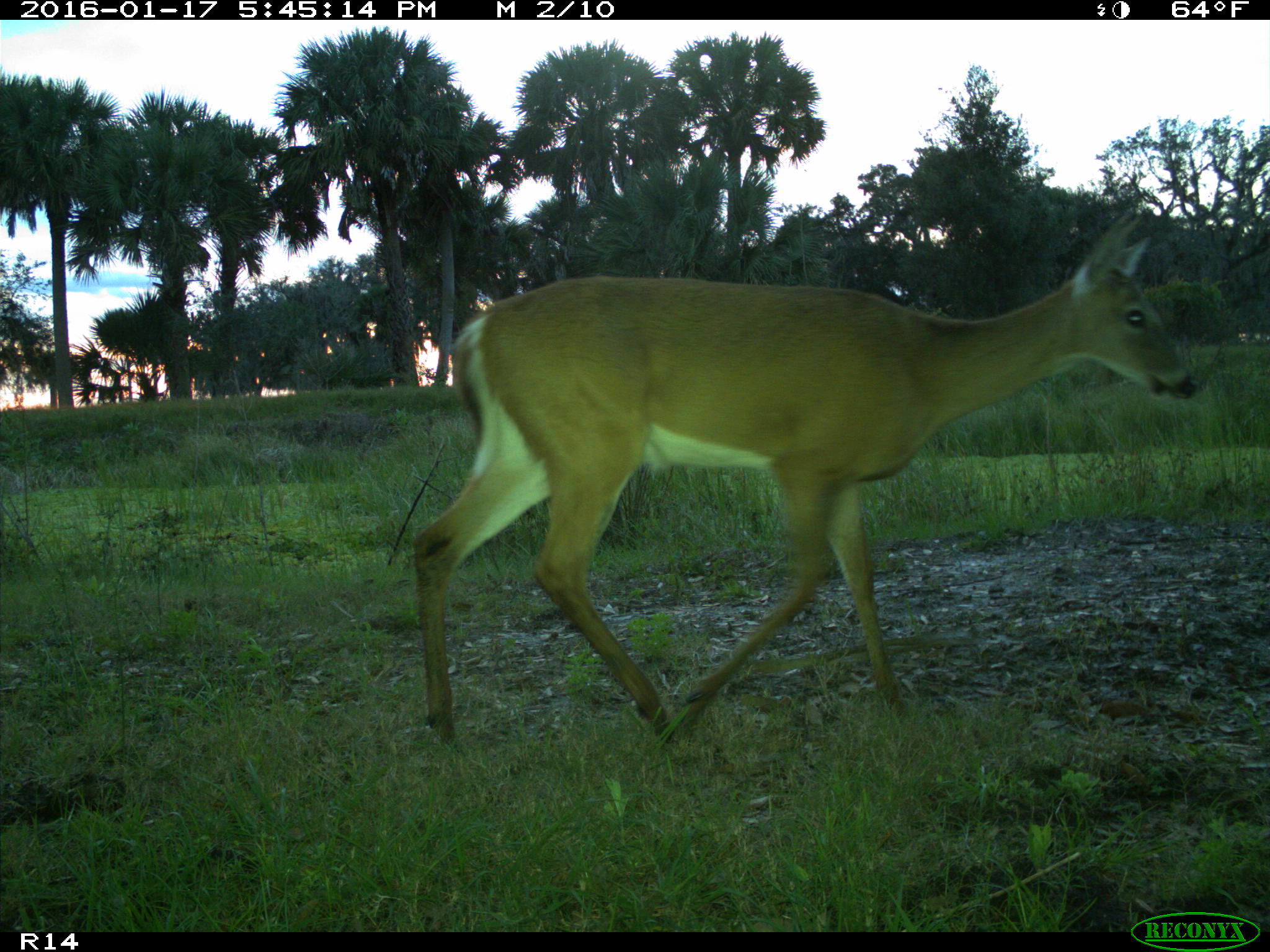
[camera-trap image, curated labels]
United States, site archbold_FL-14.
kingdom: Animalia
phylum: Chordata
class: Mammalia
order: Artiodactyla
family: Cervidae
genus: Odocoileus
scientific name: Odocoileus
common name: deer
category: unidentified deer